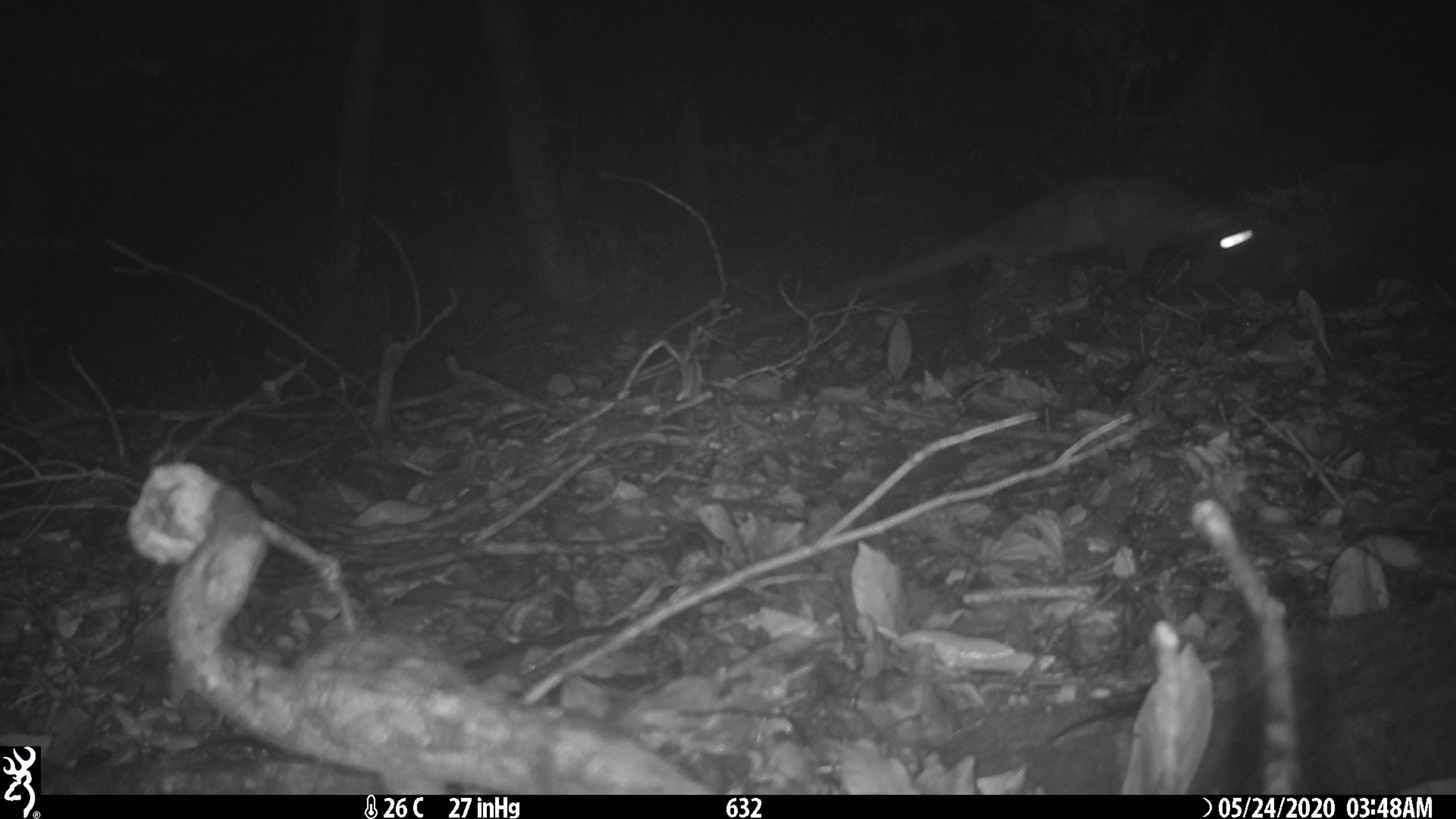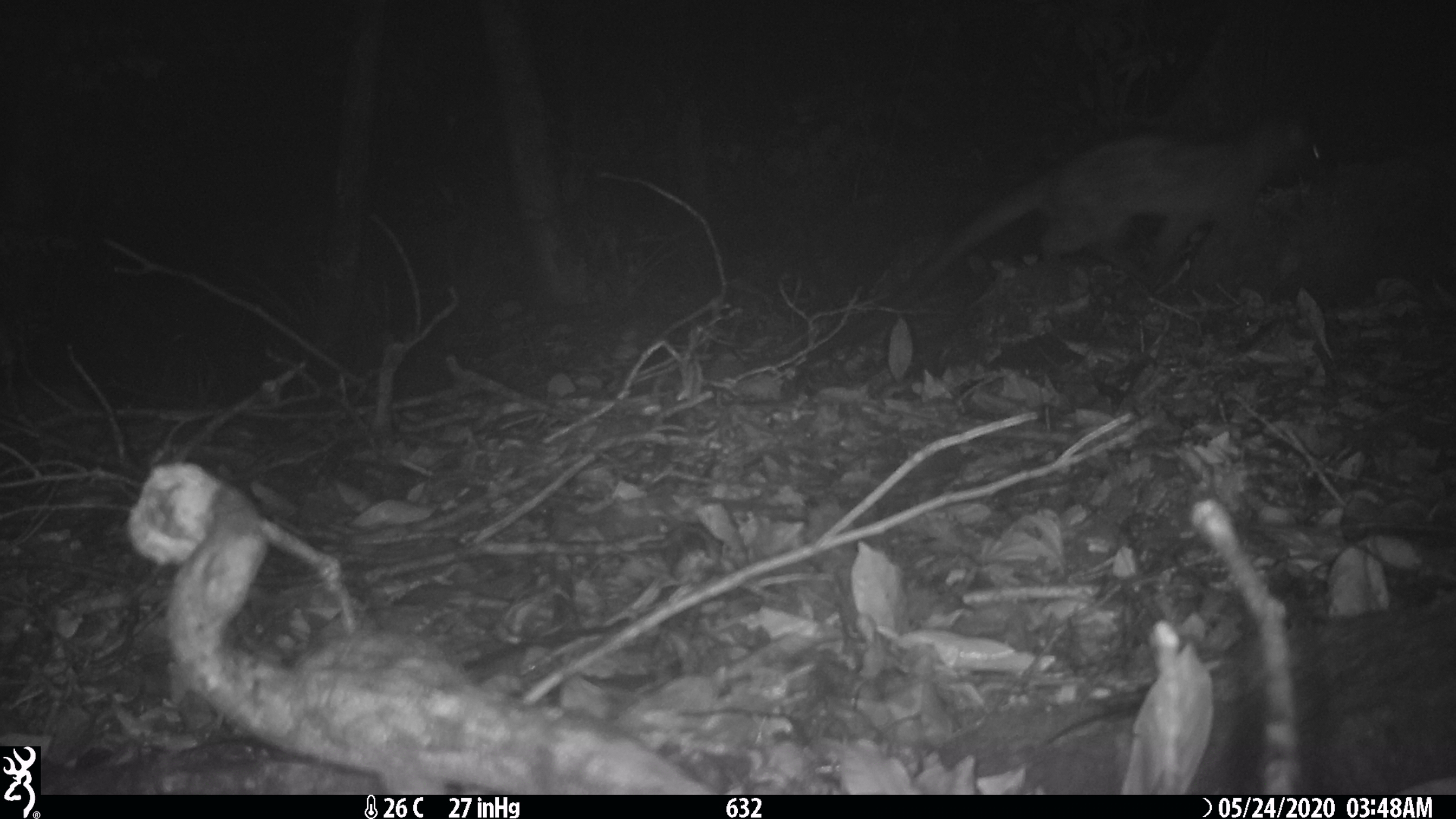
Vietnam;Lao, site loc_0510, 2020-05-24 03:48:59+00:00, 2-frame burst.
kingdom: Animalia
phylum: Chordata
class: Mammalia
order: Carnivora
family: Viverridae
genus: Paradoxurus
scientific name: Paradoxurus hermaphroditus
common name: common palm civet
Common palm civet (Paradoxurus hermaphroditus). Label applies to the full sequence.